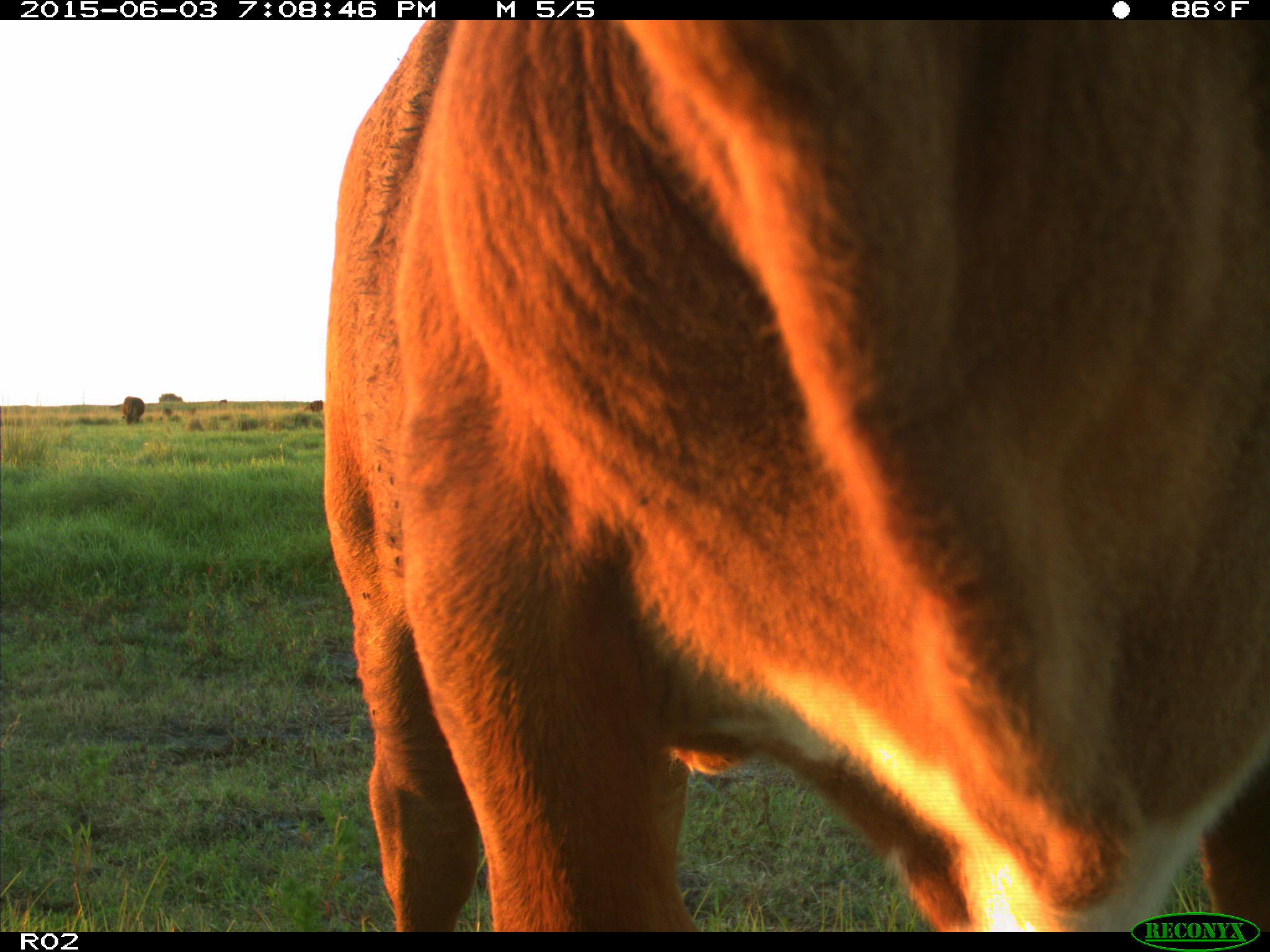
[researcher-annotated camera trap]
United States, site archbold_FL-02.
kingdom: Animalia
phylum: Chordata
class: Mammalia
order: Artiodactyla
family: Bovidae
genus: Bos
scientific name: Bos taurus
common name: domestic cow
Bos taurus (domestic cow).